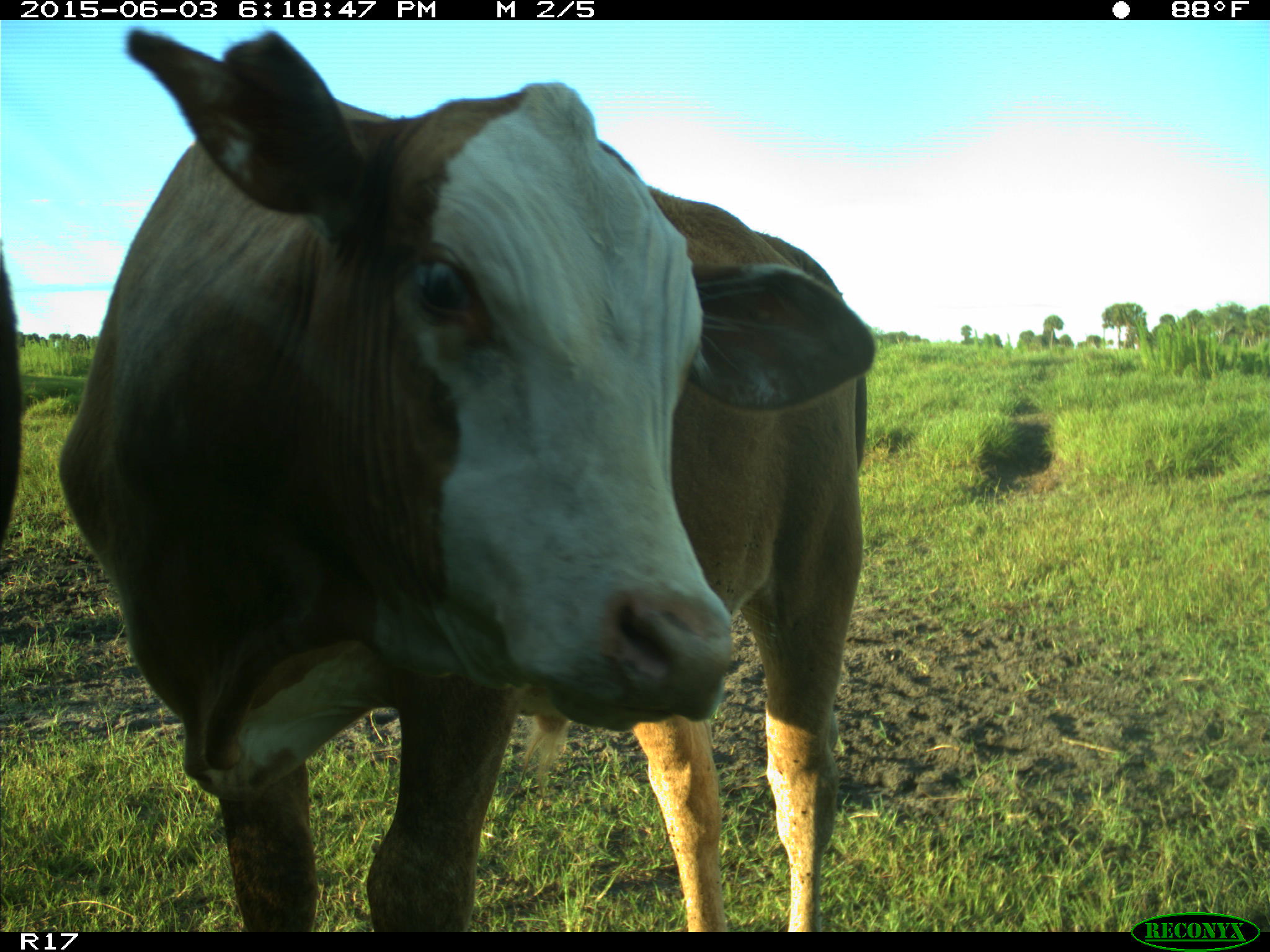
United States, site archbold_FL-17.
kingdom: Animalia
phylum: Chordata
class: Mammalia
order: Artiodactyla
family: Bovidae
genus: Bos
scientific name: Bos taurus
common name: domestic cow